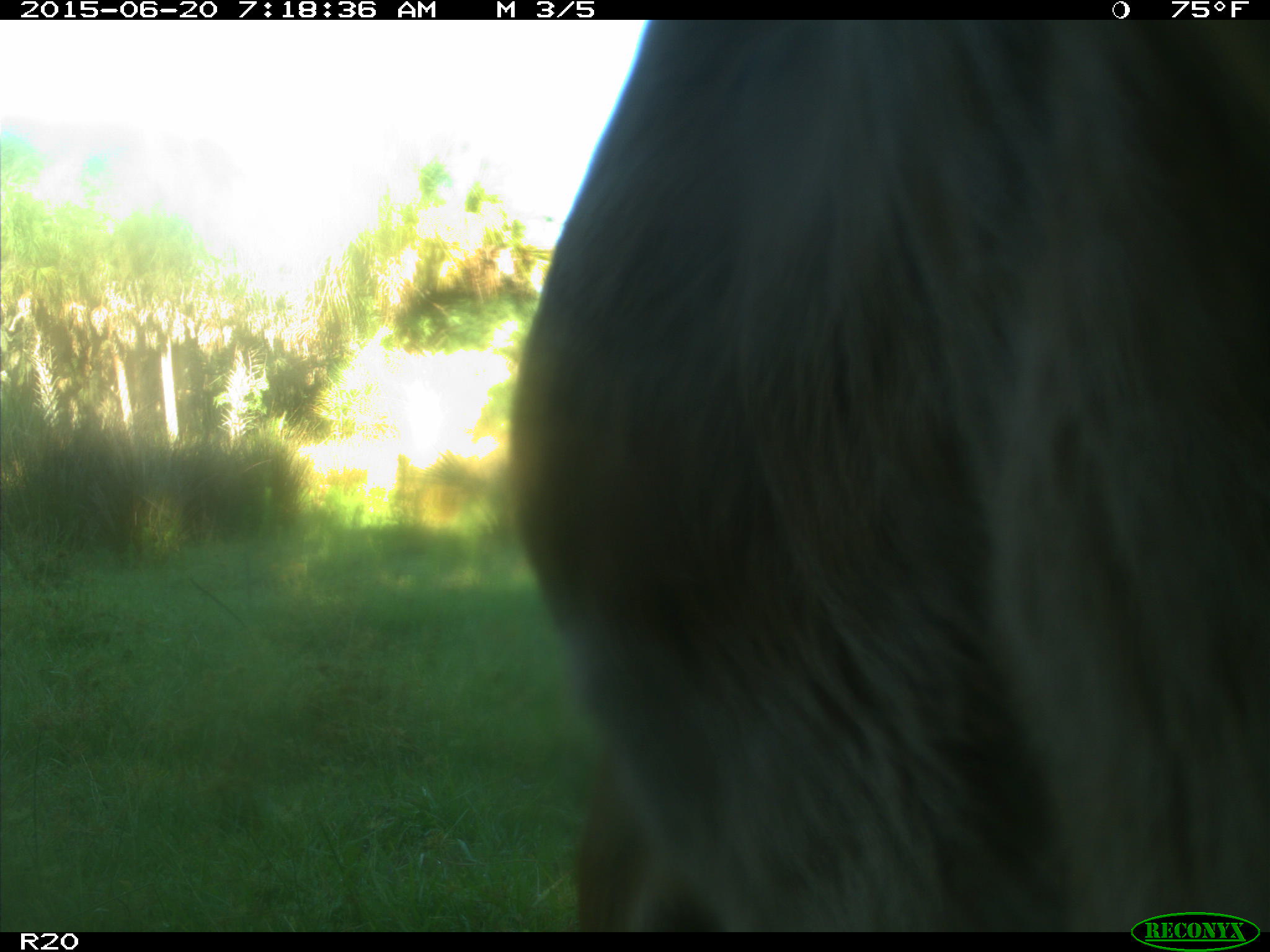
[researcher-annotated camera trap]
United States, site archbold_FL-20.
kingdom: Animalia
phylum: Chordata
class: Mammalia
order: Artiodactyla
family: Bovidae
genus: Bos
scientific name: Bos taurus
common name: domestic cow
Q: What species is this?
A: Bos taurus (domestic cow).